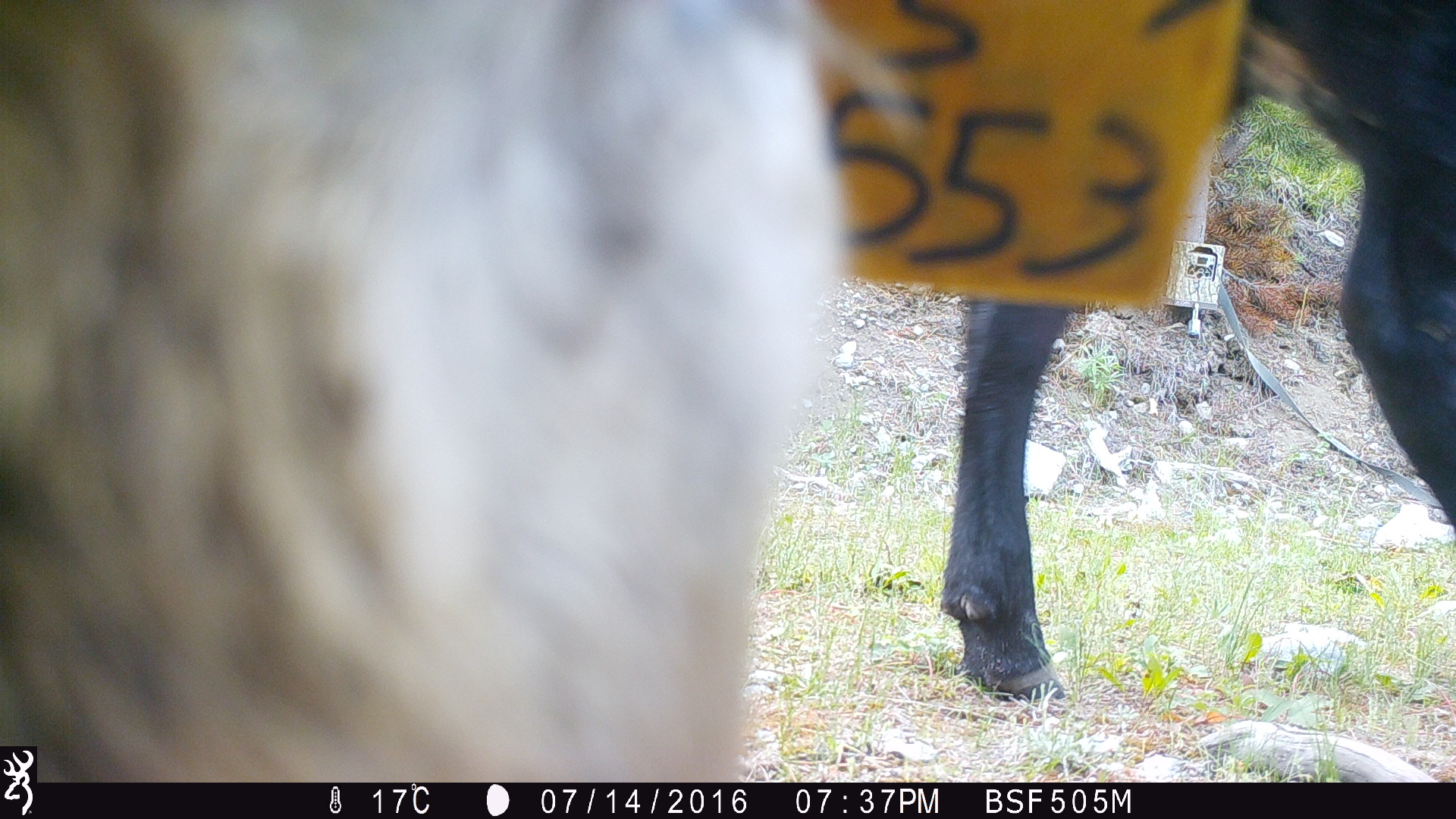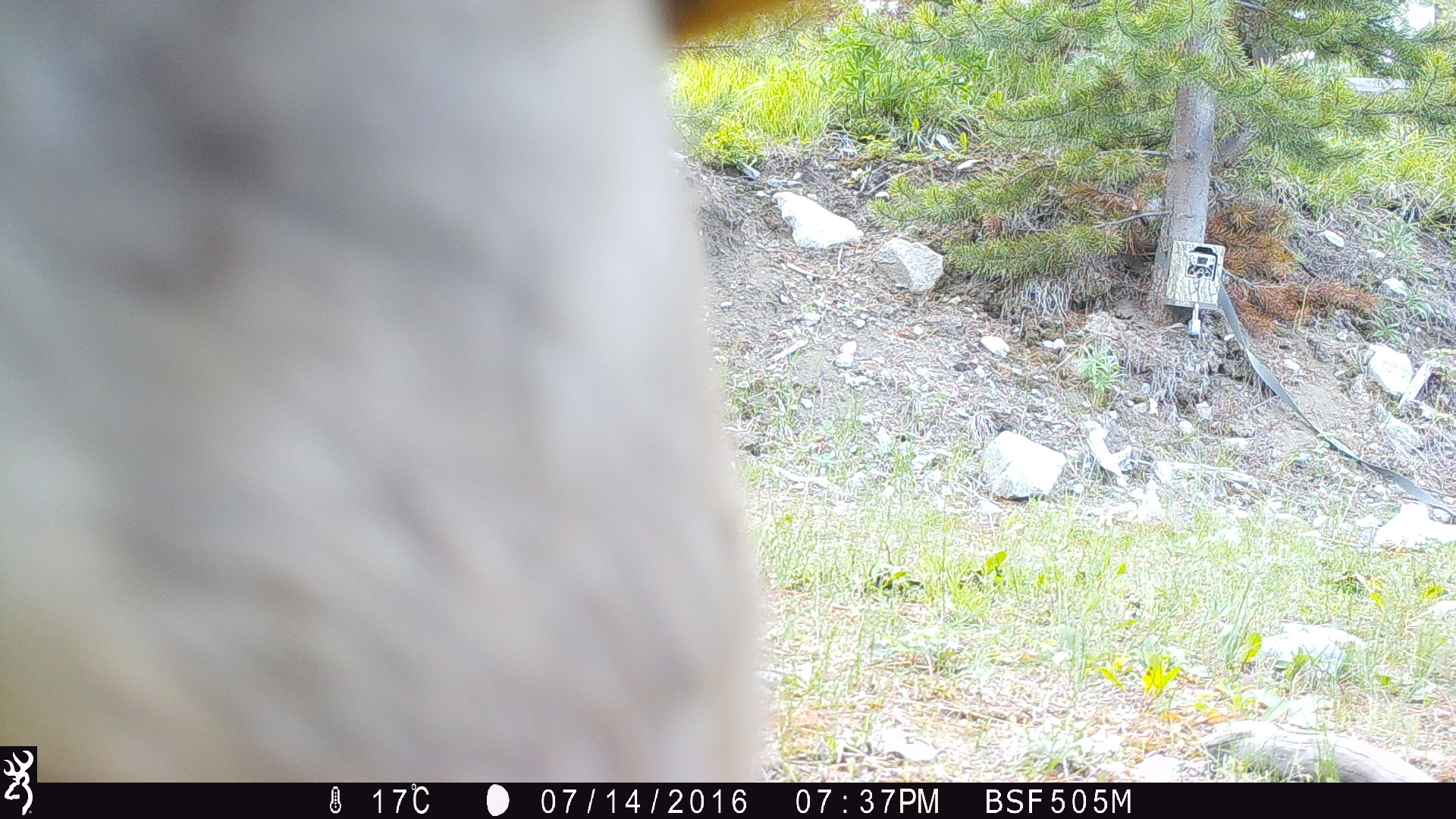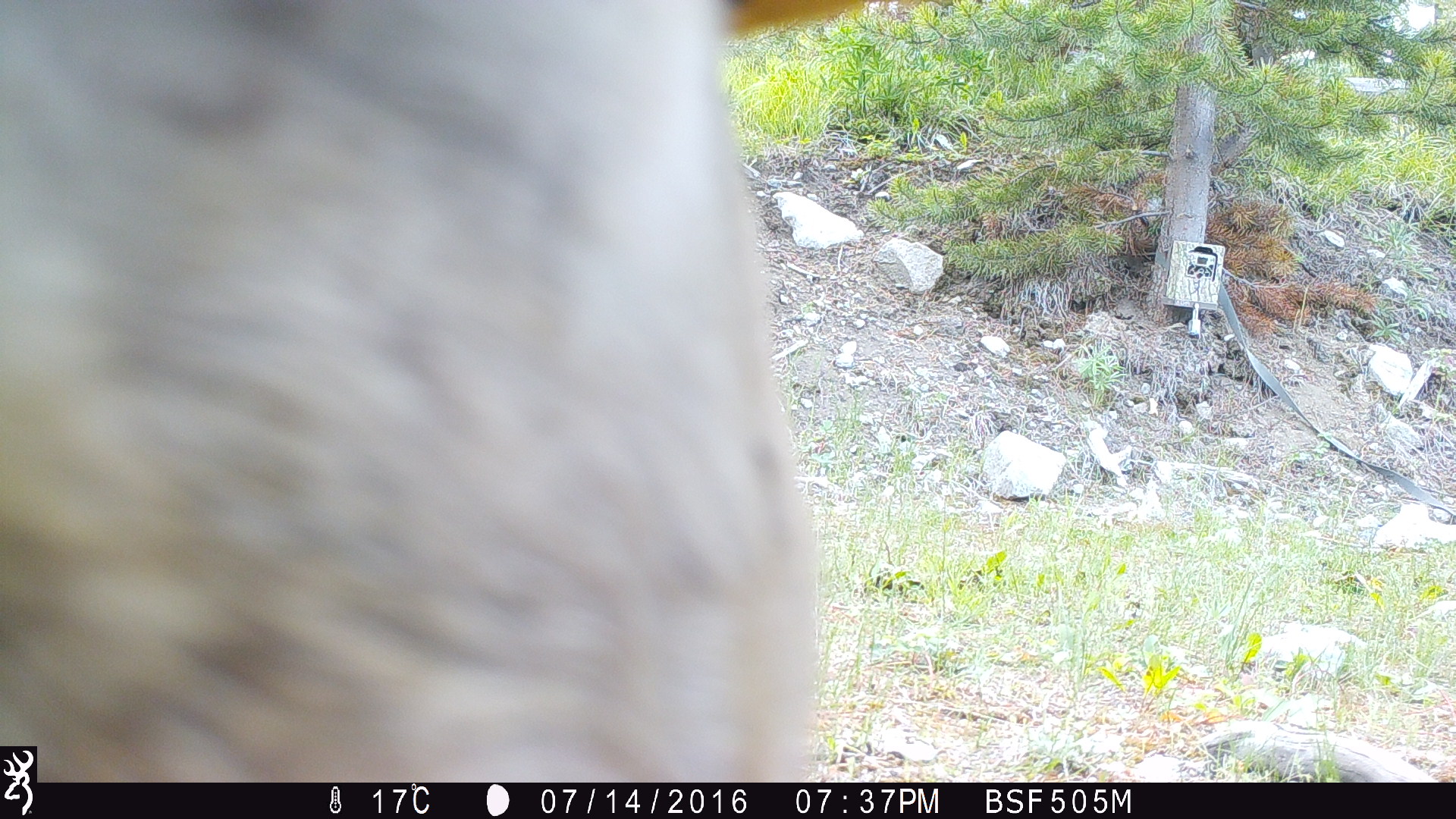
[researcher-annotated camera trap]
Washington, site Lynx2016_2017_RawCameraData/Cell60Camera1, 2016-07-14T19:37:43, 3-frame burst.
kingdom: Animalia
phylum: Chordata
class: Mammalia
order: Artiodactyla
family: Bovidae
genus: Bos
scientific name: Bos taurus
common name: domestic cattle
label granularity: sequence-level